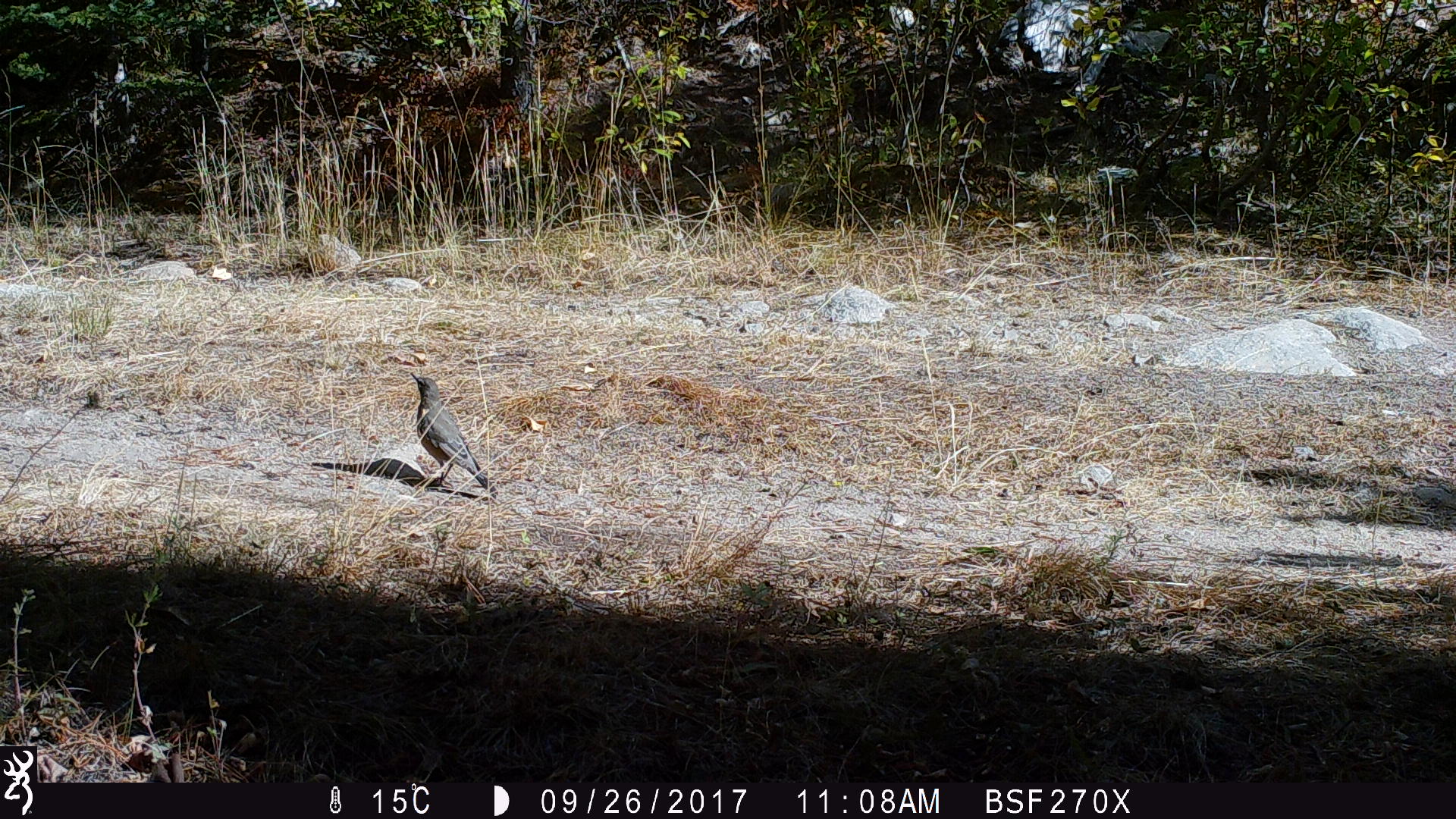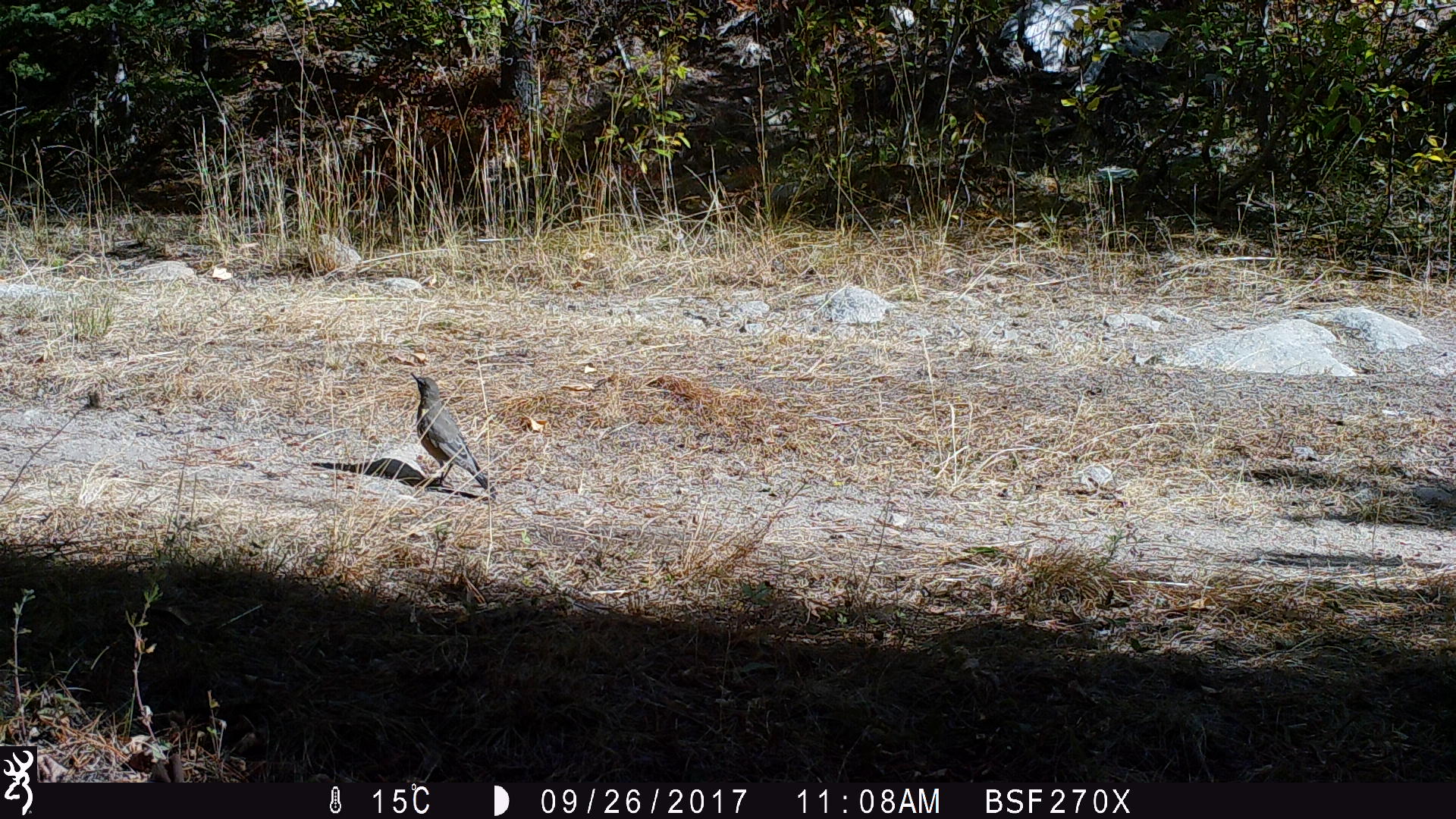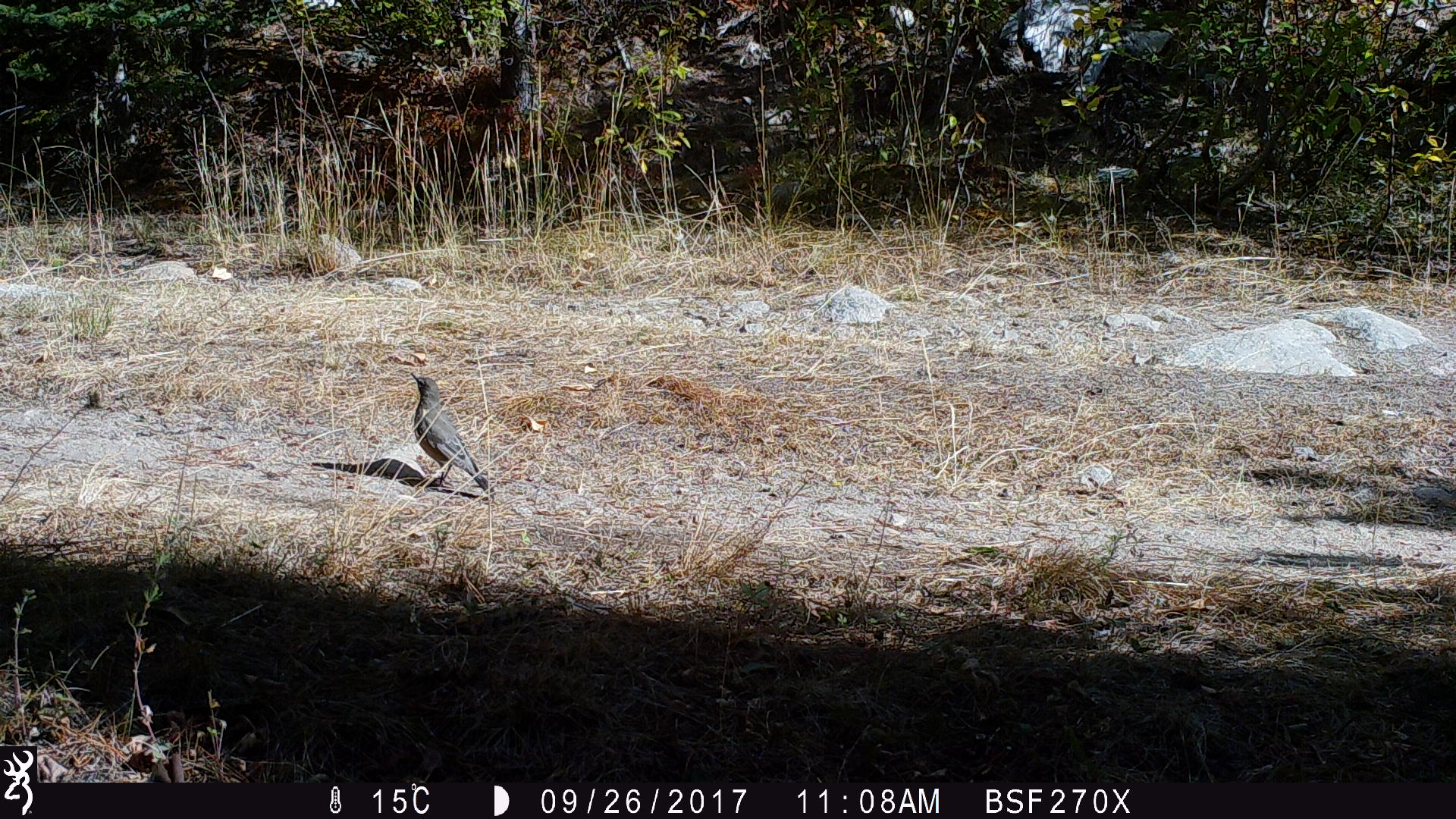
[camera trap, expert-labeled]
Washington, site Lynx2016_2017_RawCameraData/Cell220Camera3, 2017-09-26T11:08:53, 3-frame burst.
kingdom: Animalia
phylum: Chordata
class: Aves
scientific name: Aves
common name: birds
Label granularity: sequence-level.